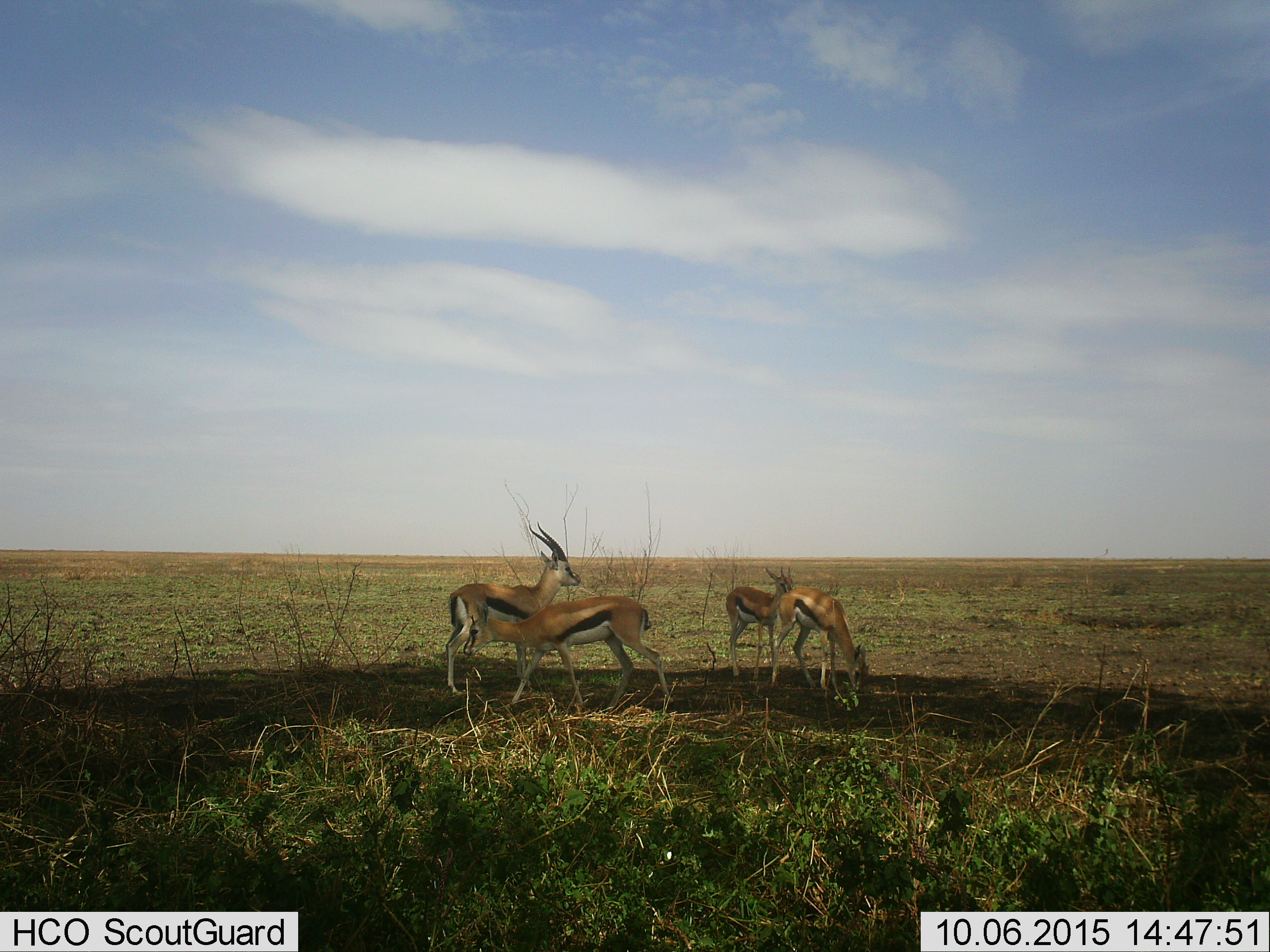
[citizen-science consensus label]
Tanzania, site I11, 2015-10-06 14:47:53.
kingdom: Animalia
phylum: Chordata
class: Mammalia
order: Artiodactyla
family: Bovidae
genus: Eudorcas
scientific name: Eudorcas thomsonii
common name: thomson's gazelle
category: gazellethomsons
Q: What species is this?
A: Gazellethomsons (thomson's gazelle) (Eudorcas thomsonii).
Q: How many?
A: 4.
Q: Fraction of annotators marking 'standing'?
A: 100%.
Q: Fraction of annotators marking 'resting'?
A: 0%.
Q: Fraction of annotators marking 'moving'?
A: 40%.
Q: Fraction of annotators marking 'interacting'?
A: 0%.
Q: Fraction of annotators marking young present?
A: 10%.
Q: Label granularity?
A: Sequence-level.